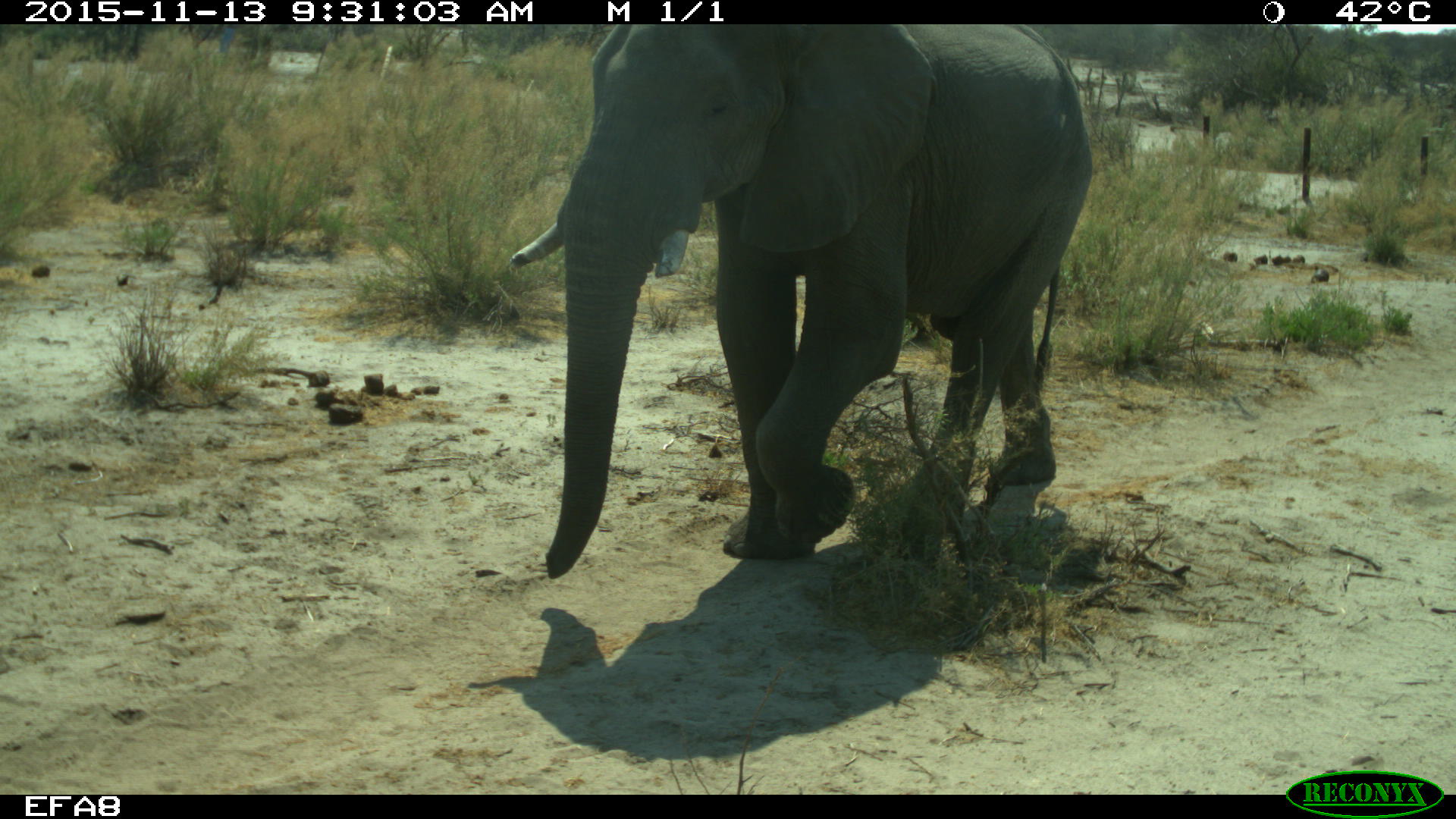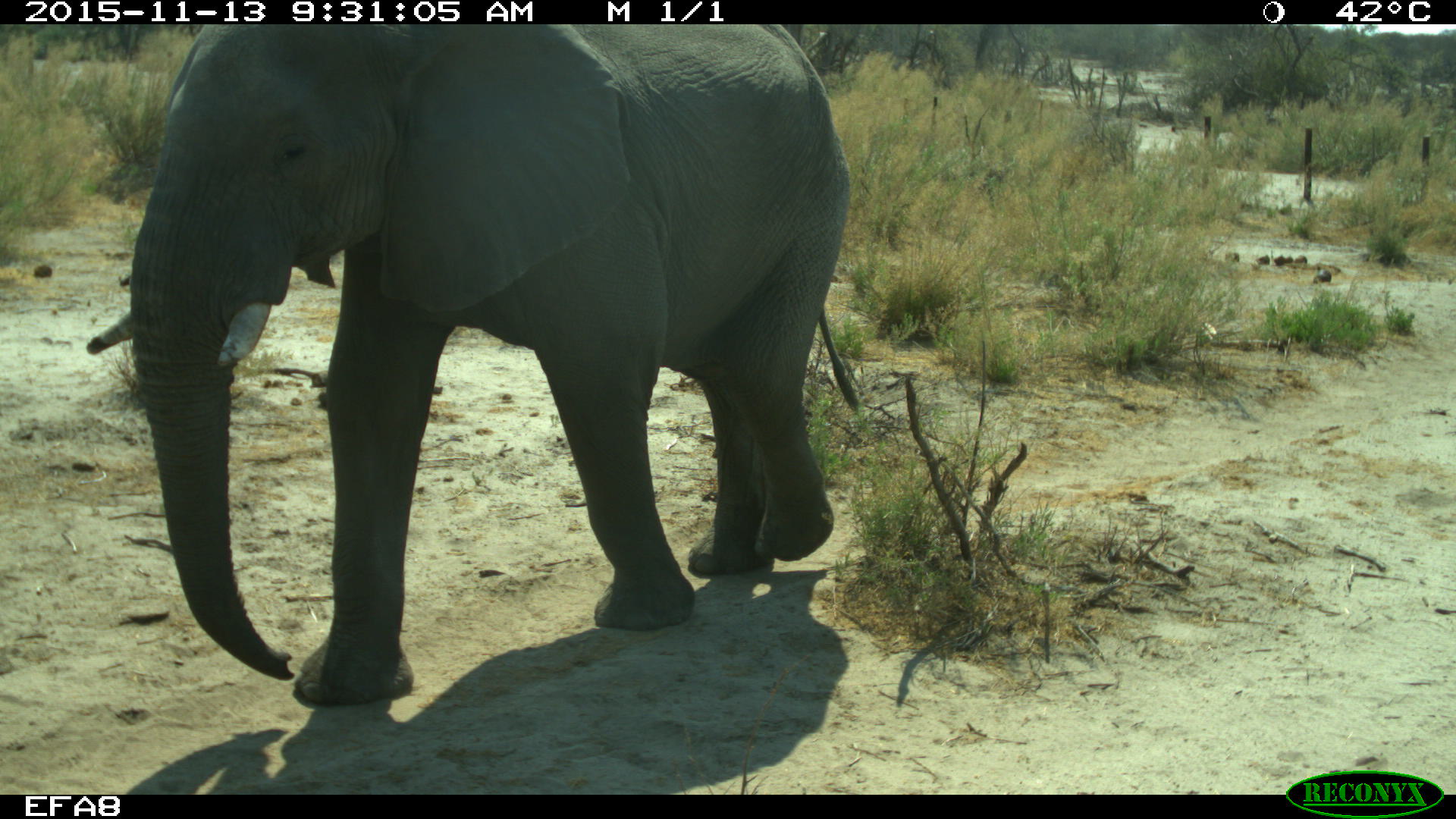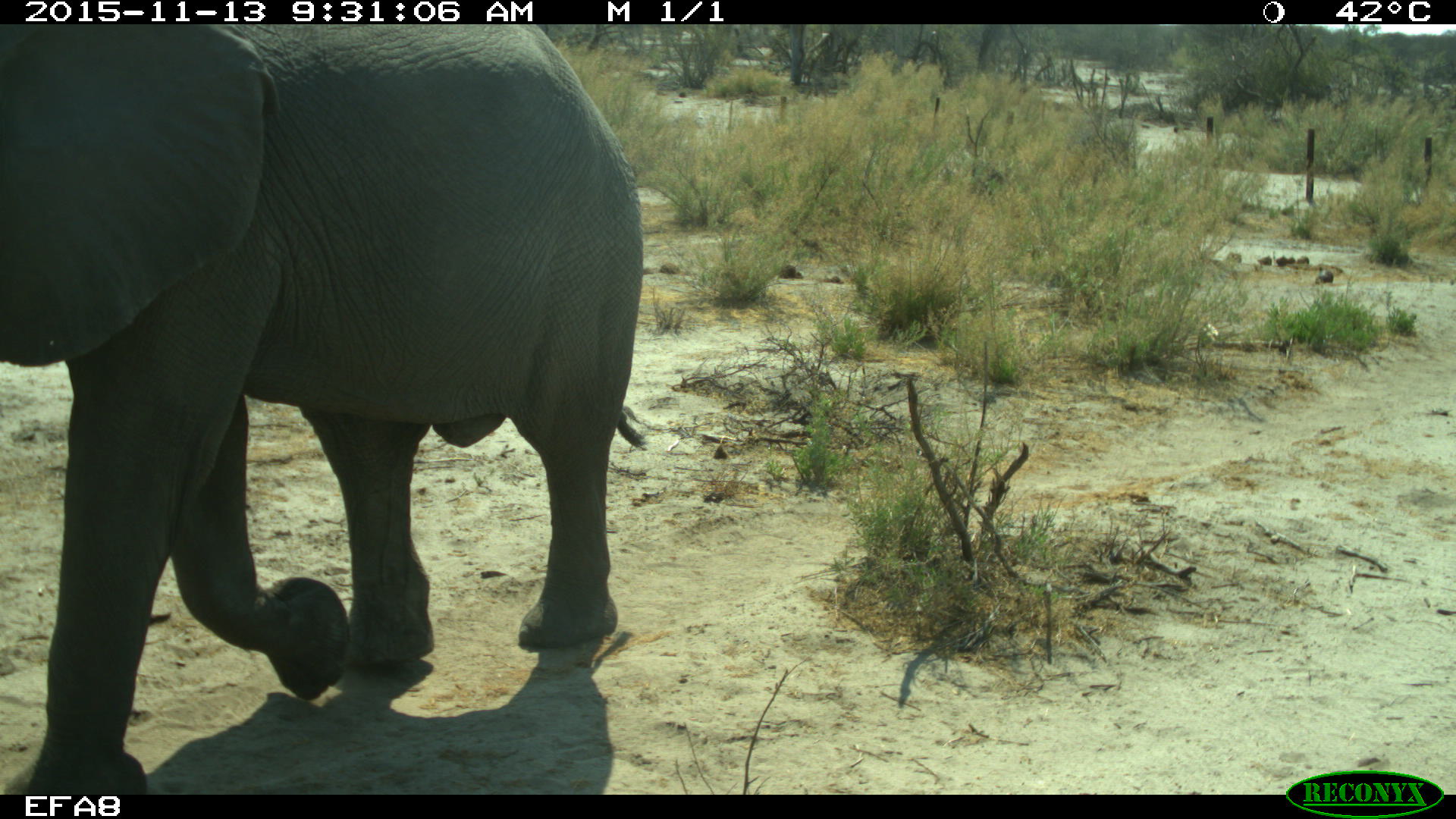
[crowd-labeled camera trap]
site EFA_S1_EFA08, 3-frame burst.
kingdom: Animalia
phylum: Chordata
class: Mammalia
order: Proboscidea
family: Elephantidae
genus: Loxodonta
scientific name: Loxodonta africana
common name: african bush elephant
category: elephant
Elephant (african bush elephant) (Loxodonta africana), count 1. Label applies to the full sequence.